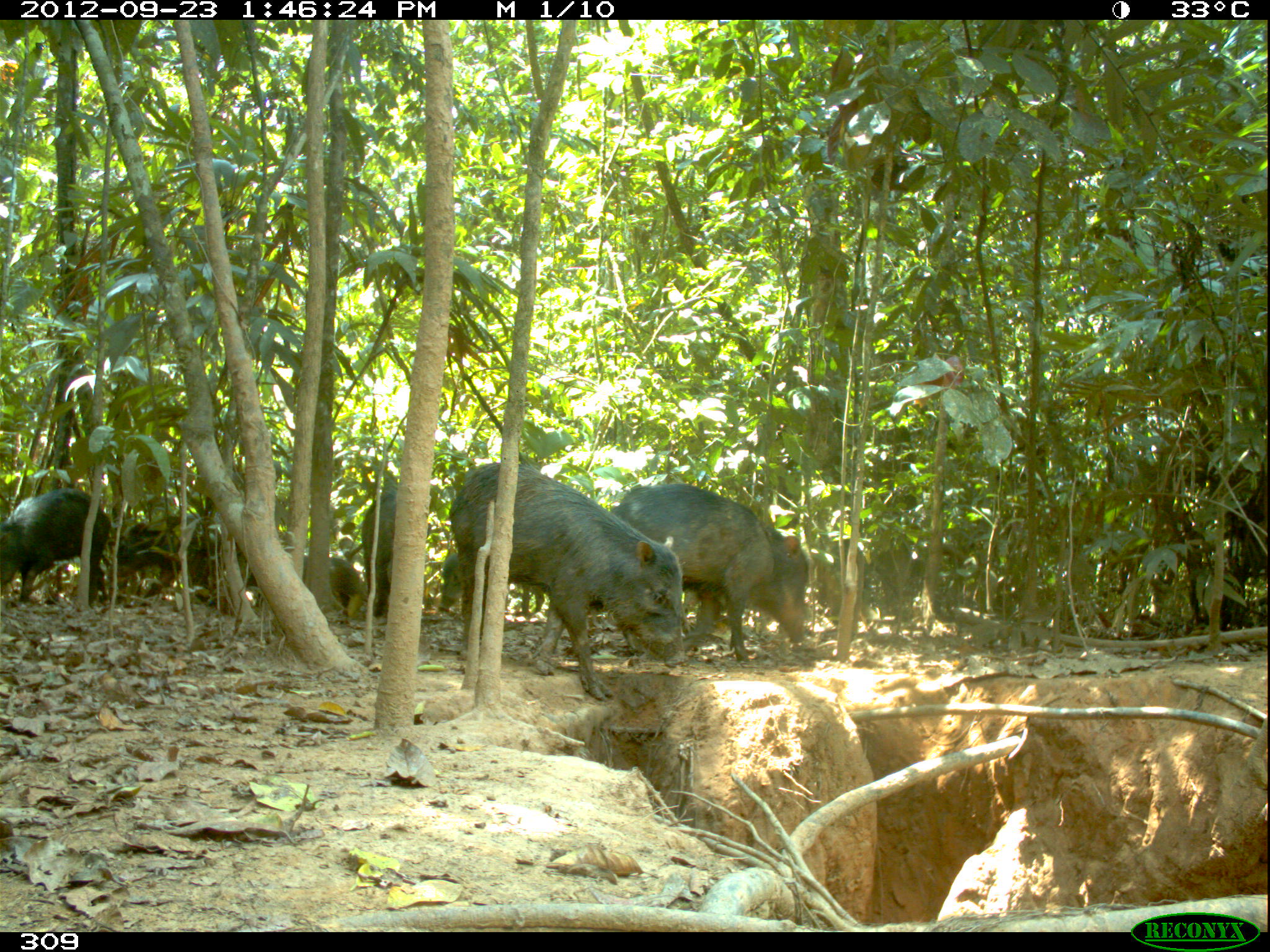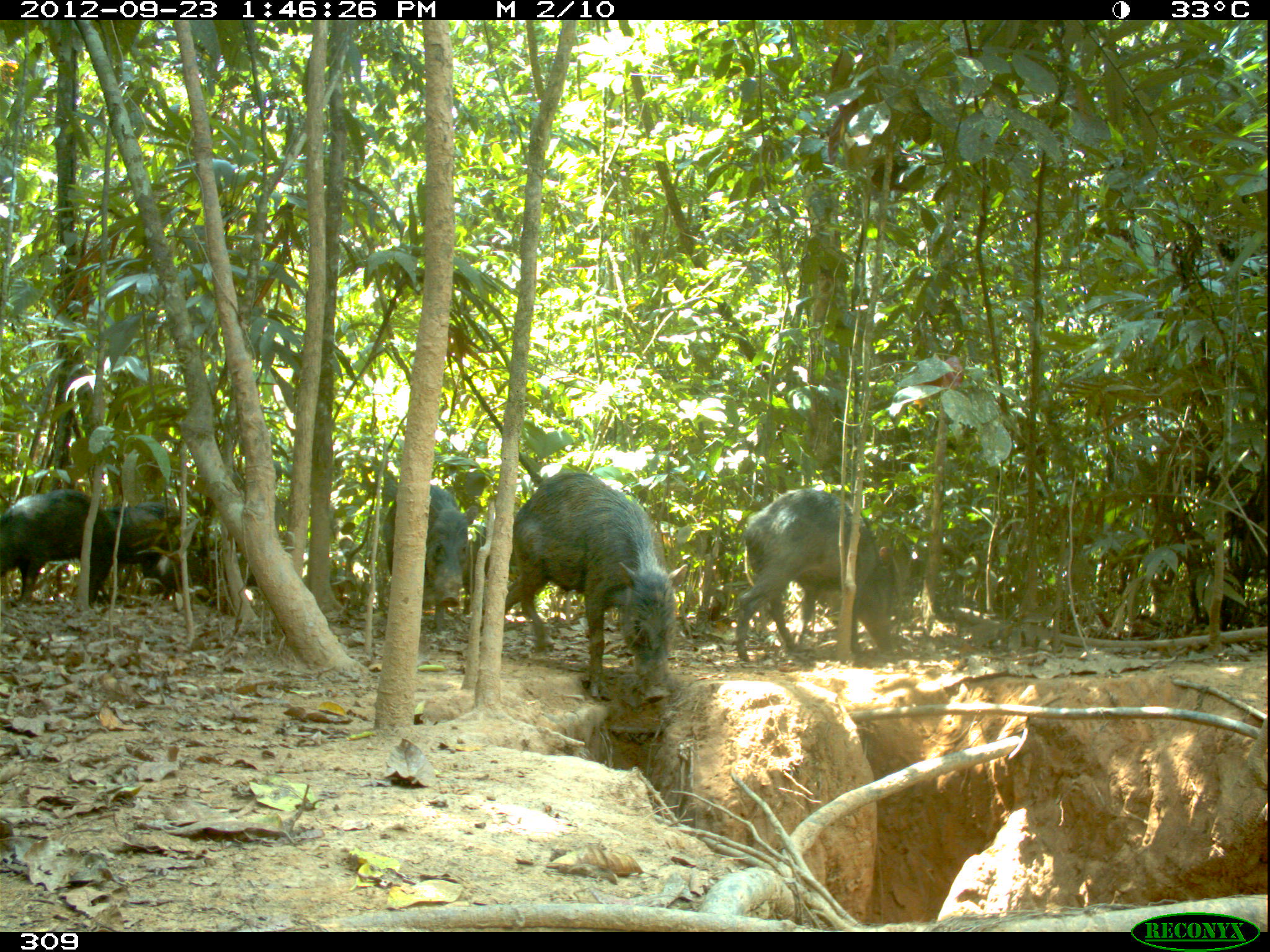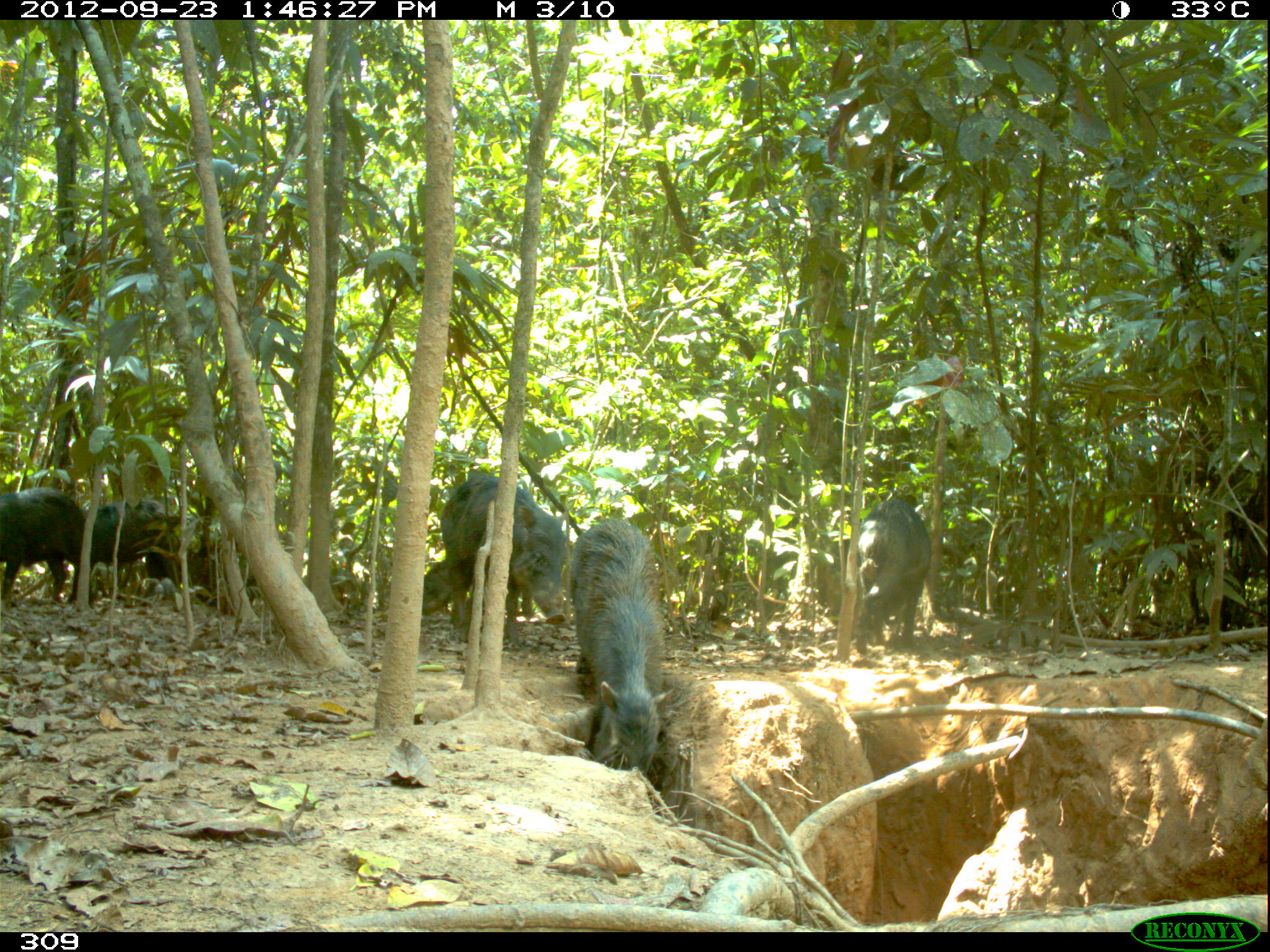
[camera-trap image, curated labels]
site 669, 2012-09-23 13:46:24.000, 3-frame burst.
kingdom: Animalia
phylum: Chordata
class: Mammalia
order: Artiodactyla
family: Tayassuidae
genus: Tayassu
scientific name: Tayassu pecari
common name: white-lipped peccary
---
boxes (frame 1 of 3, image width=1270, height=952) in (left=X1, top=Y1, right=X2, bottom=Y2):
tayassu pecari: (left=449, top=461, right=685, bottom=700); (left=610, top=482, right=808, bottom=662); (left=115, top=510, right=256, bottom=604); (left=1, top=488, right=110, bottom=608); (left=438, top=551, right=544, bottom=617); (left=360, top=486, right=399, bottom=617); (left=301, top=554, right=366, bottom=619)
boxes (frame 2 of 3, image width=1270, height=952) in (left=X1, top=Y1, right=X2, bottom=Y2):
tayassu pecari: (left=504, top=470, right=686, bottom=703); (left=735, top=488, right=896, bottom=662); (left=382, top=484, right=478, bottom=631); (left=0, top=489, right=114, bottom=607); (left=96, top=500, right=219, bottom=604); (left=463, top=525, right=516, bottom=615)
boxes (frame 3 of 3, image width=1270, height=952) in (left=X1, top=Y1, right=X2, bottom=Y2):
tayassu pecari: (left=568, top=519, right=673, bottom=778); (left=440, top=474, right=566, bottom=647); (left=854, top=497, right=929, bottom=655); (left=0, top=487, right=94, bottom=606); (left=81, top=498, right=177, bottom=598); (left=422, top=559, right=532, bottom=617)